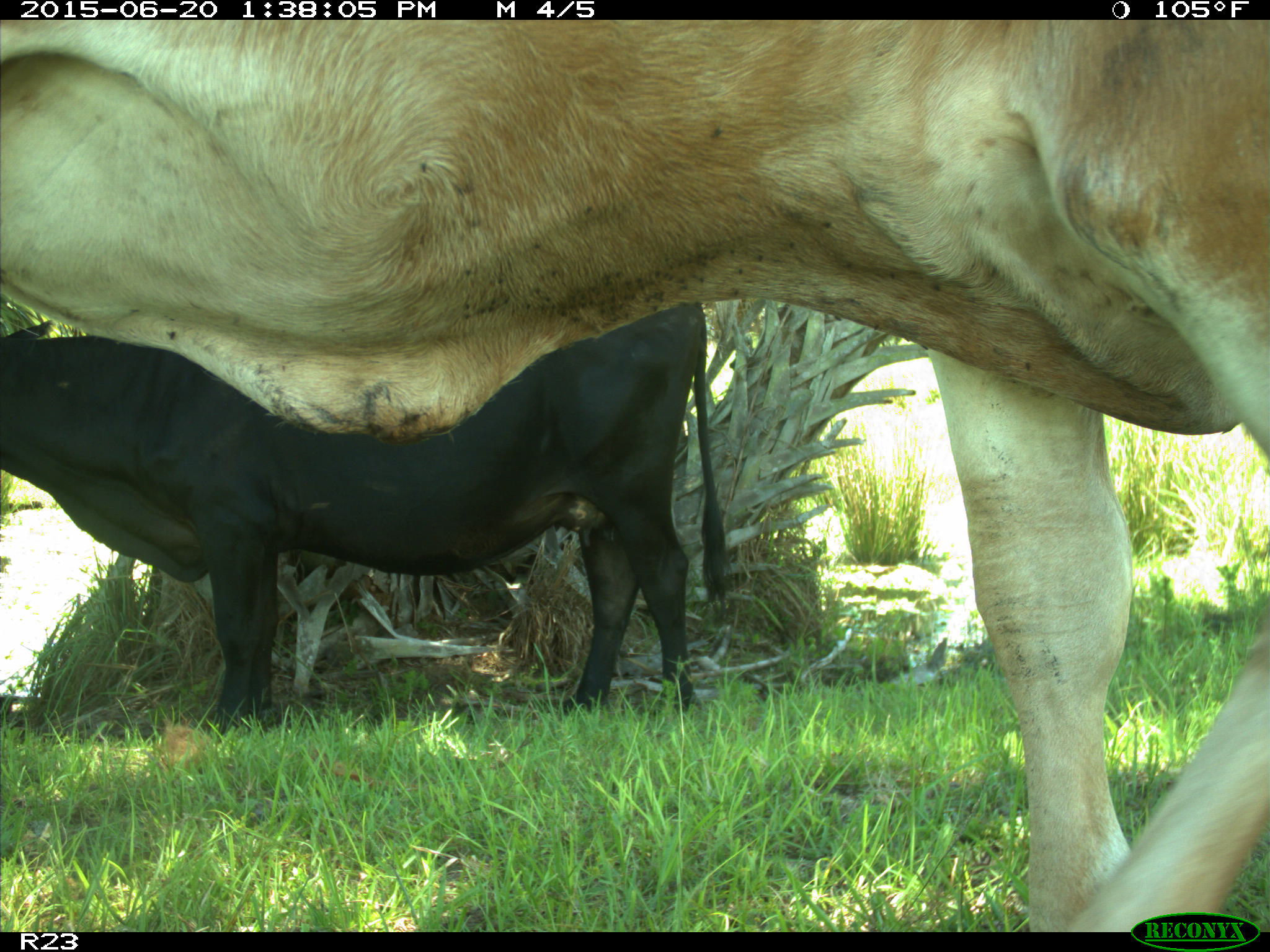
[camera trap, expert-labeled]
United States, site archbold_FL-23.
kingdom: Animalia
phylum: Chordata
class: Mammalia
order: Artiodactyla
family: Bovidae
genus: Bos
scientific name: Bos taurus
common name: domestic cow